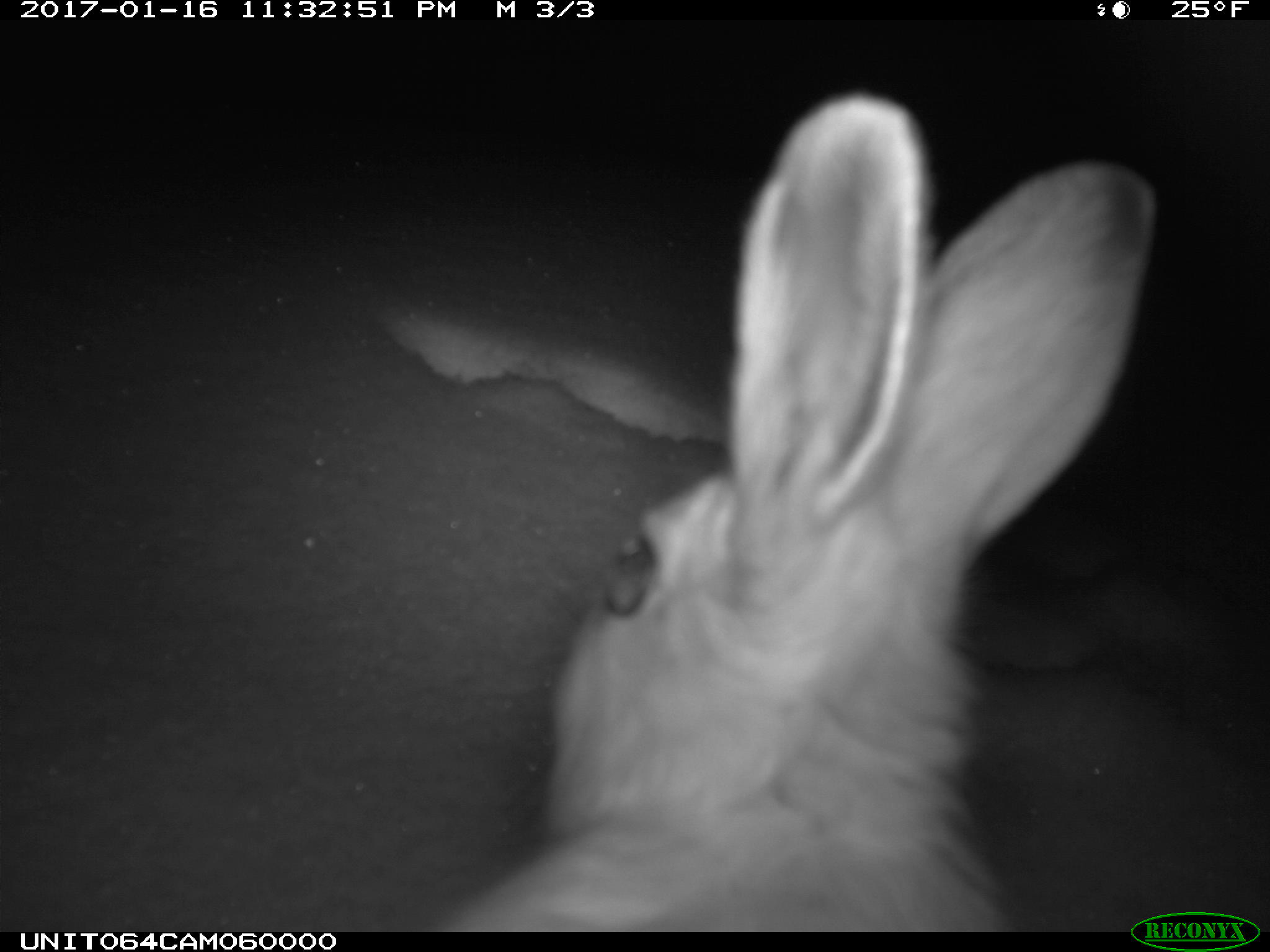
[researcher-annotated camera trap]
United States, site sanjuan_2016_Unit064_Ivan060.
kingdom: Animalia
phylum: Chordata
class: Mammalia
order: Lagomorpha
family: Leporidae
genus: Lepus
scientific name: Lepus americanus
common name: snowshoe hare